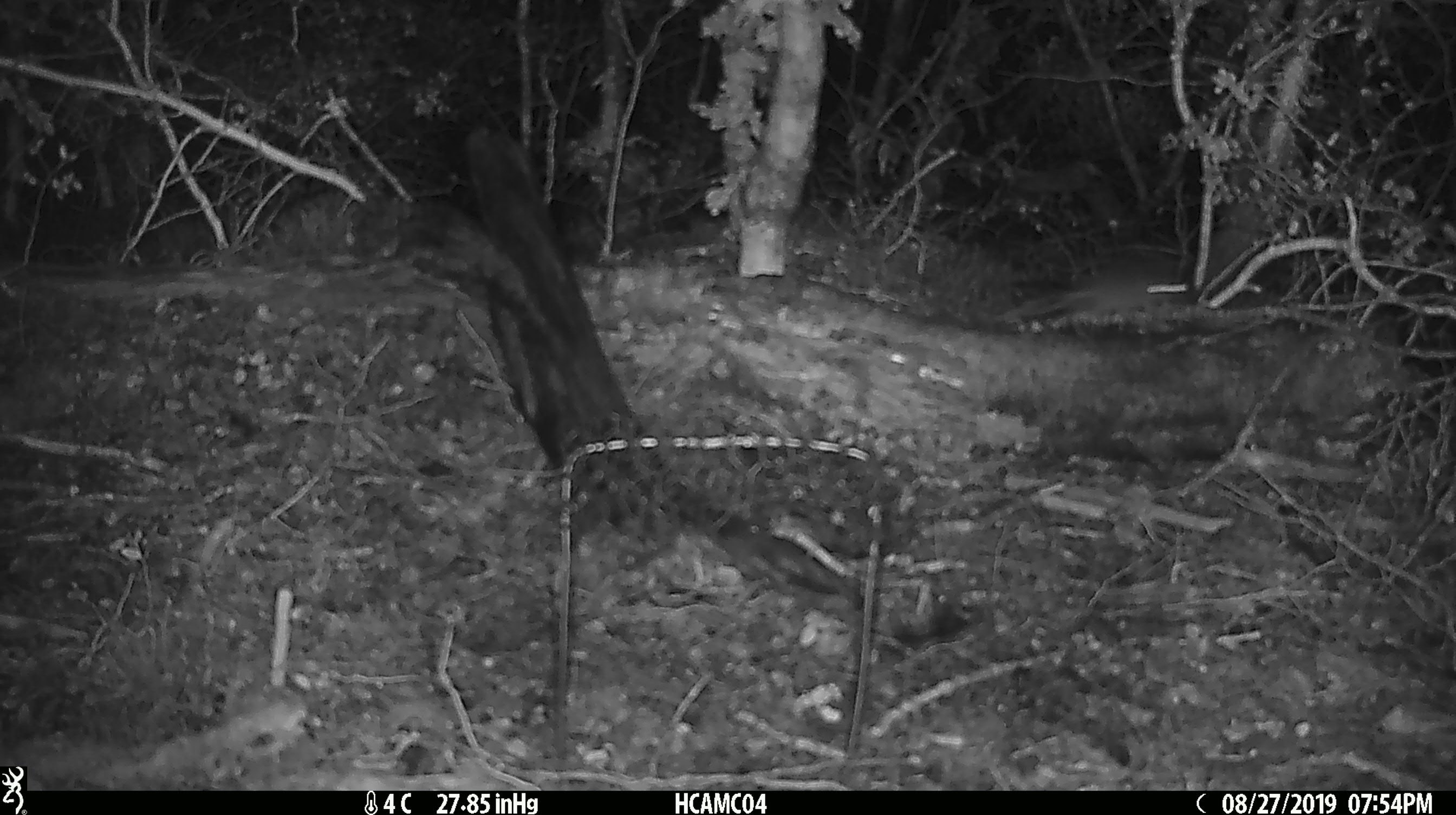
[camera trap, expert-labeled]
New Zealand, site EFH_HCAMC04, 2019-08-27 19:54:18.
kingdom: Animalia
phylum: Chordata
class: Mammalia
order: Rodentia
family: Muridae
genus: Mus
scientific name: Mus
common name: mouse